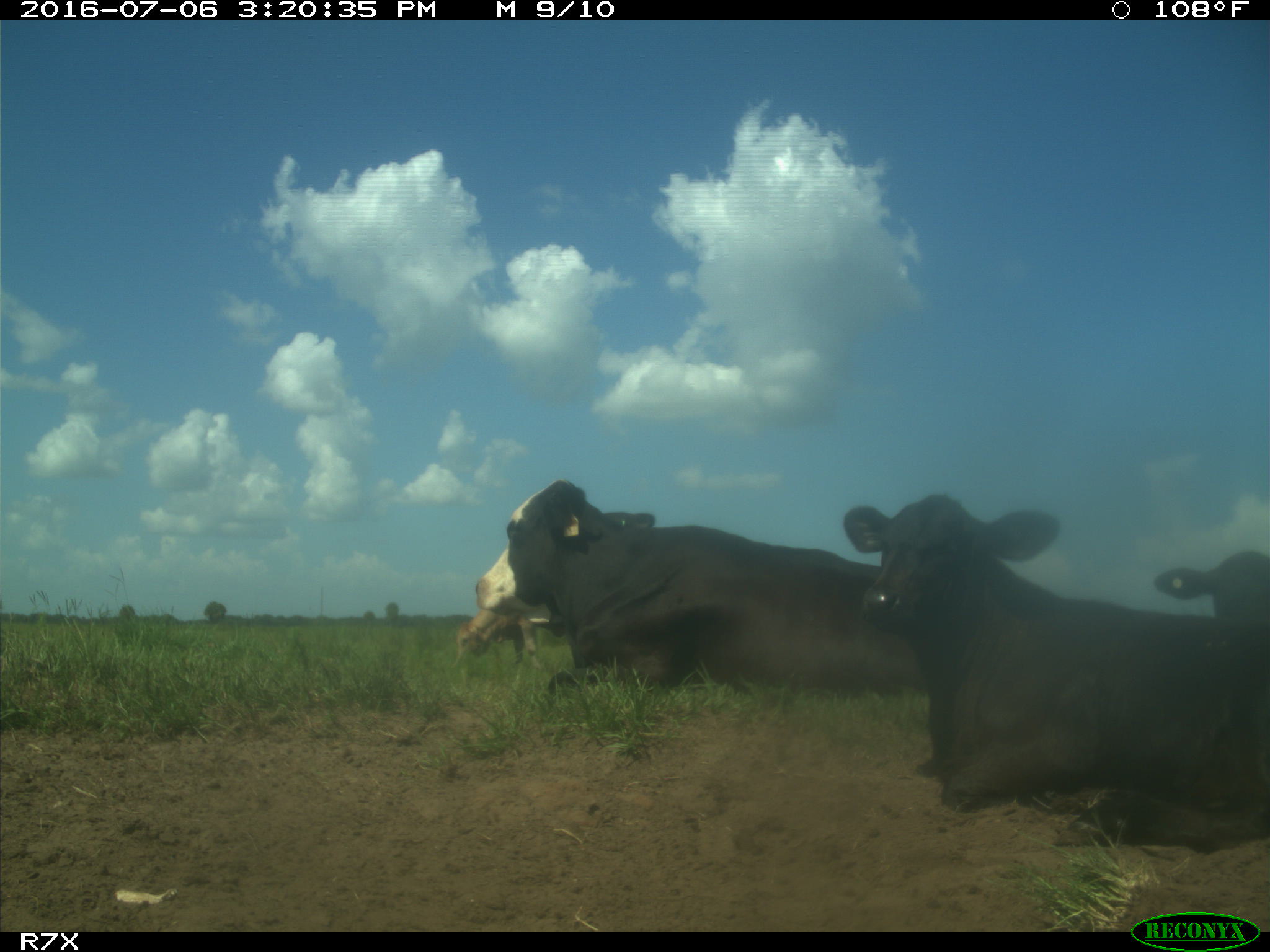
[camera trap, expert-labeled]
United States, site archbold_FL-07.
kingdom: Animalia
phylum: Chordata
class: Mammalia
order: Artiodactyla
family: Bovidae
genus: Bos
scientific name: Bos taurus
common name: domestic cow